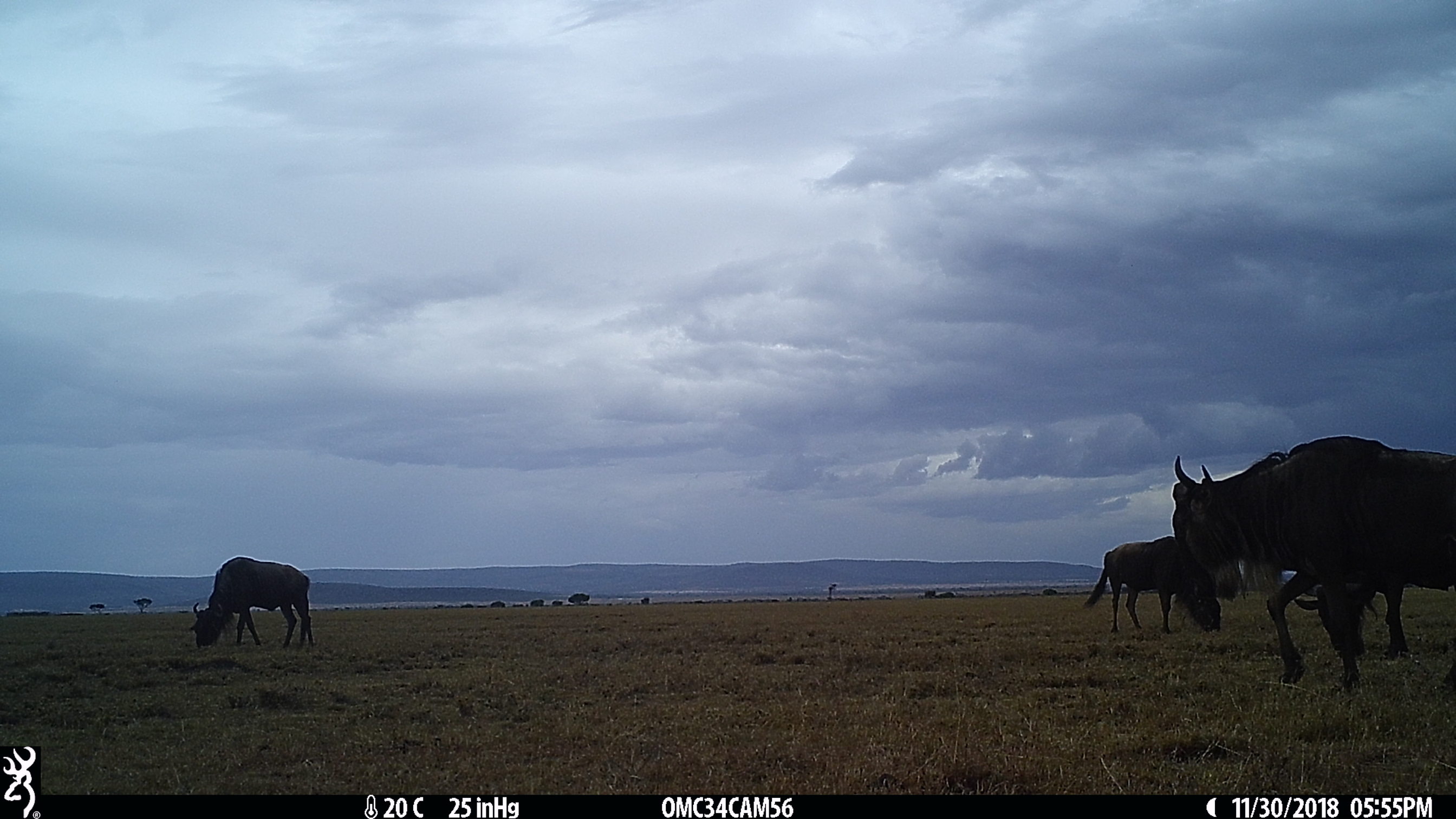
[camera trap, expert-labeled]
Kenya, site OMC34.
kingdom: Animalia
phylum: Chordata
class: Mammalia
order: Artiodactyla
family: Bovidae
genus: Connochaetes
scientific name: Connochaetes taurinus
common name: blue wildebeest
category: wildebeest